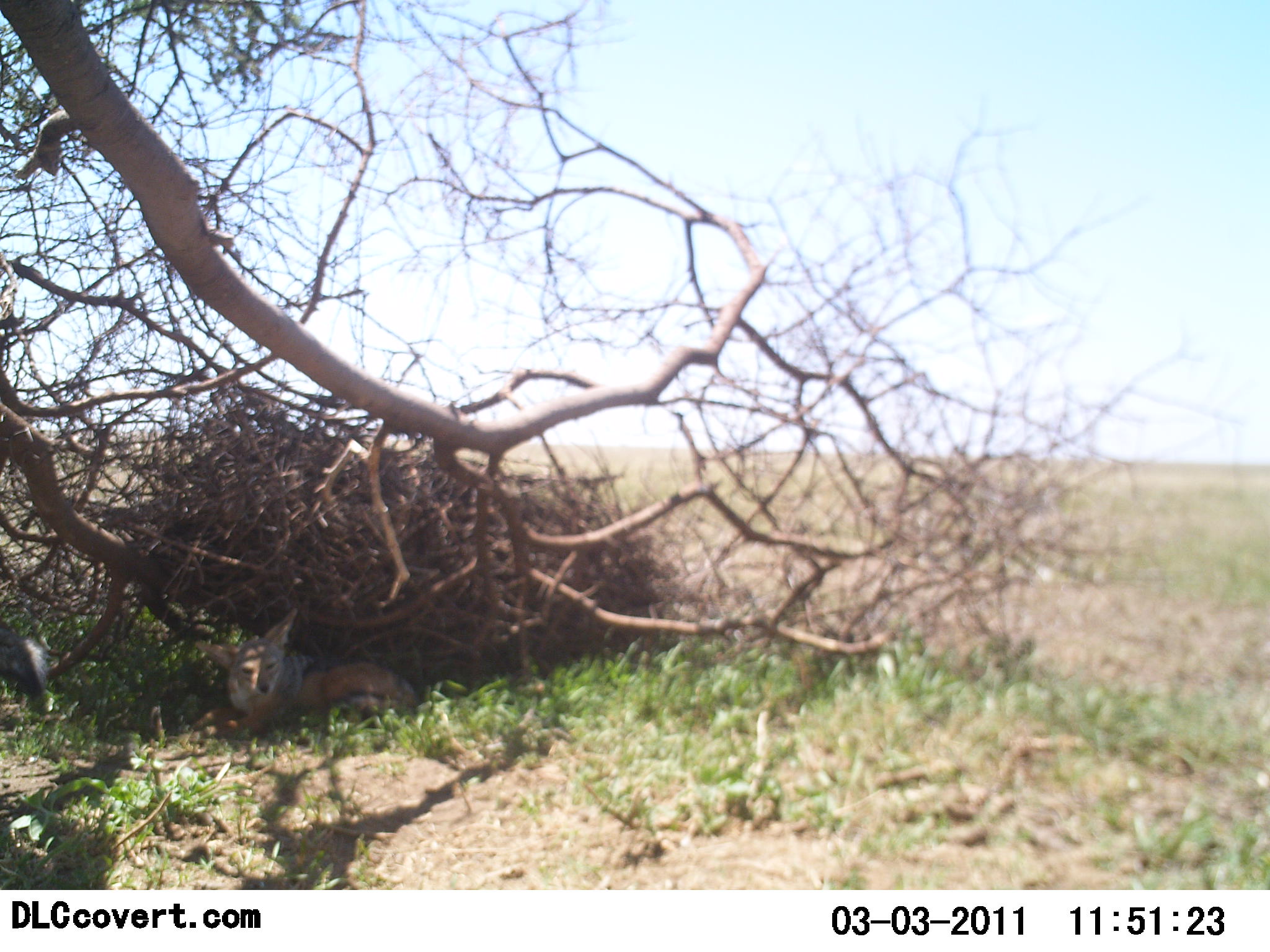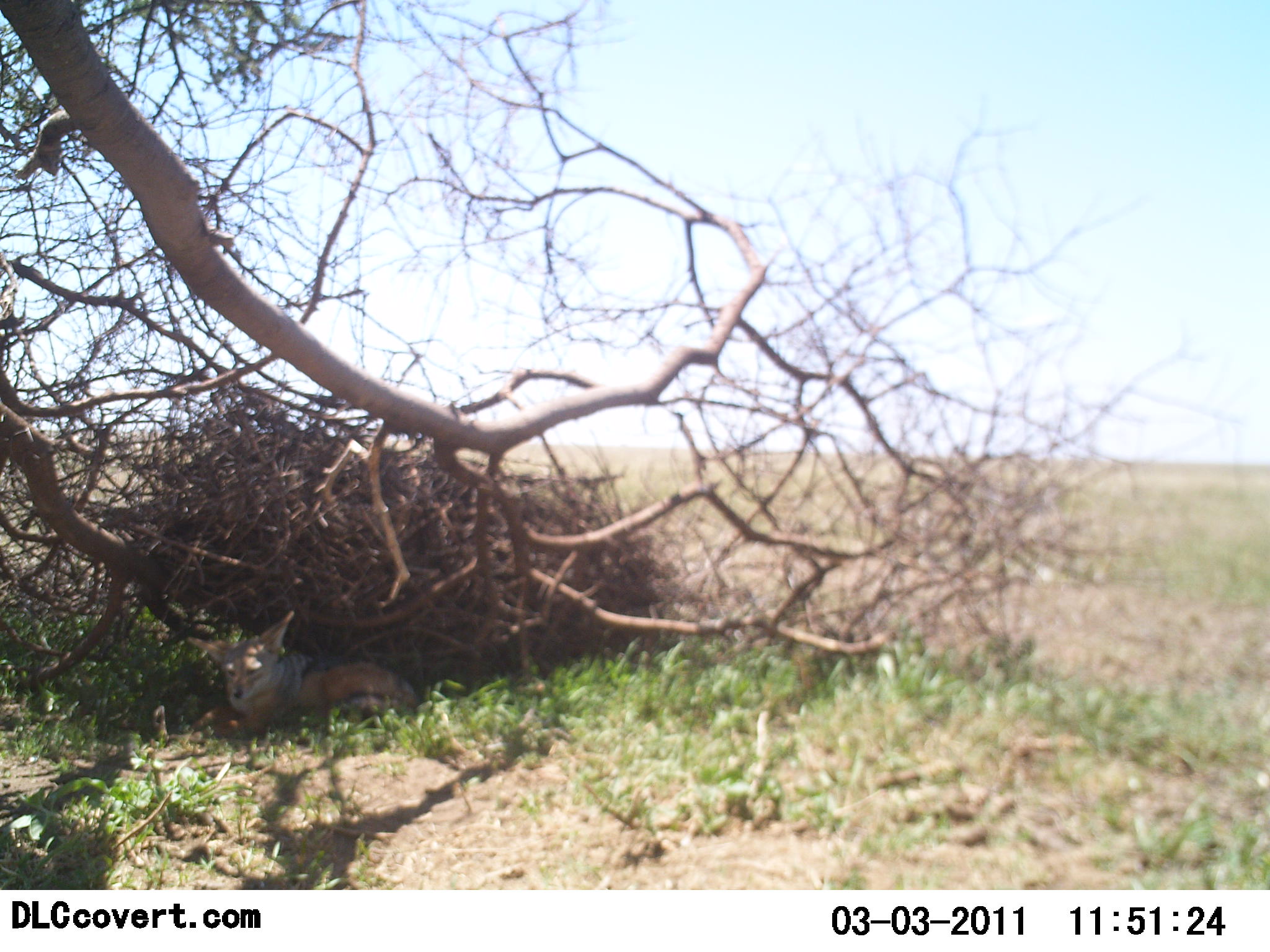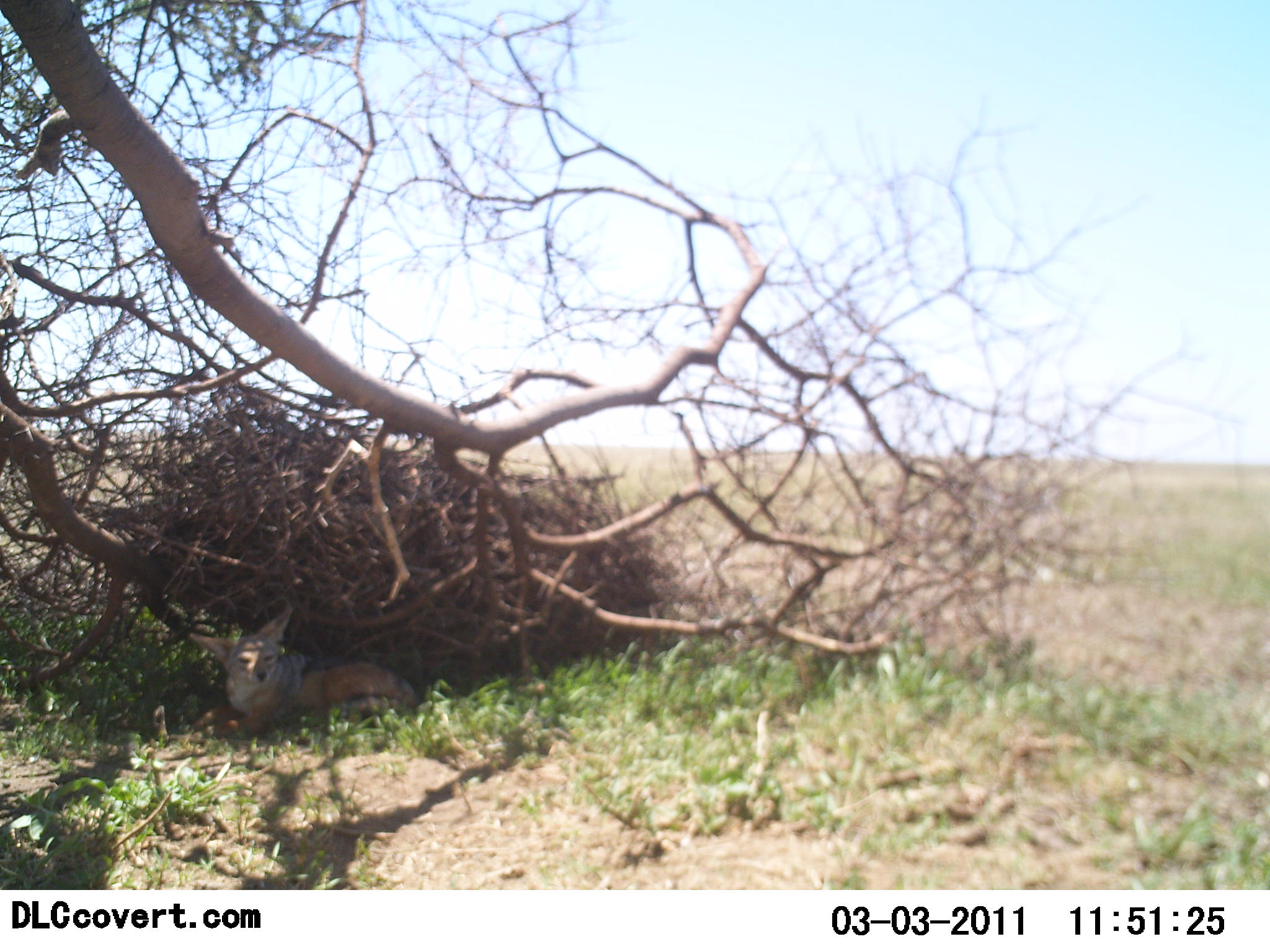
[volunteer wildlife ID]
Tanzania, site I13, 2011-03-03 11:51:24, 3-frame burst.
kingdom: Animalia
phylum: Chordata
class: Mammalia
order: Carnivora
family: Canidae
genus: Otocyon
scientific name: Otocyon megalotis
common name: bat-eared fox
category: batearedfox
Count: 1.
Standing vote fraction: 8%.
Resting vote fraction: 100%.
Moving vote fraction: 17%.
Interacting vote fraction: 0%.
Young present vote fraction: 0%.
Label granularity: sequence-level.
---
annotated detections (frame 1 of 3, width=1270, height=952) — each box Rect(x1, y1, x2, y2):
animal: Rect(162, 610, 417, 743)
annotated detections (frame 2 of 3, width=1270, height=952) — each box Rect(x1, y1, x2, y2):
animal: Rect(171, 611, 419, 741)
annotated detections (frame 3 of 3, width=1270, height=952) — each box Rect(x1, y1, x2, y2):
animal: Rect(172, 610, 418, 736)